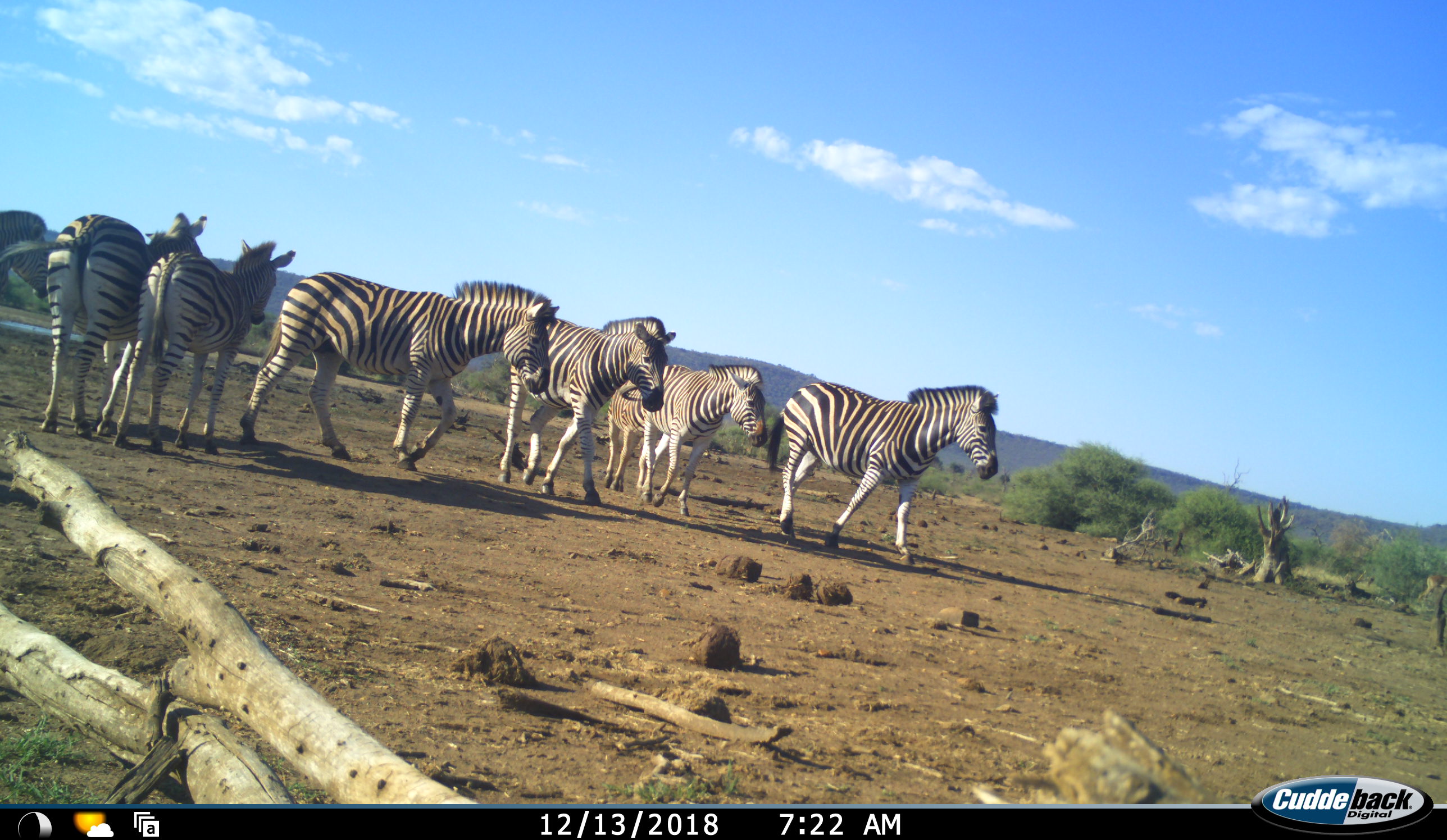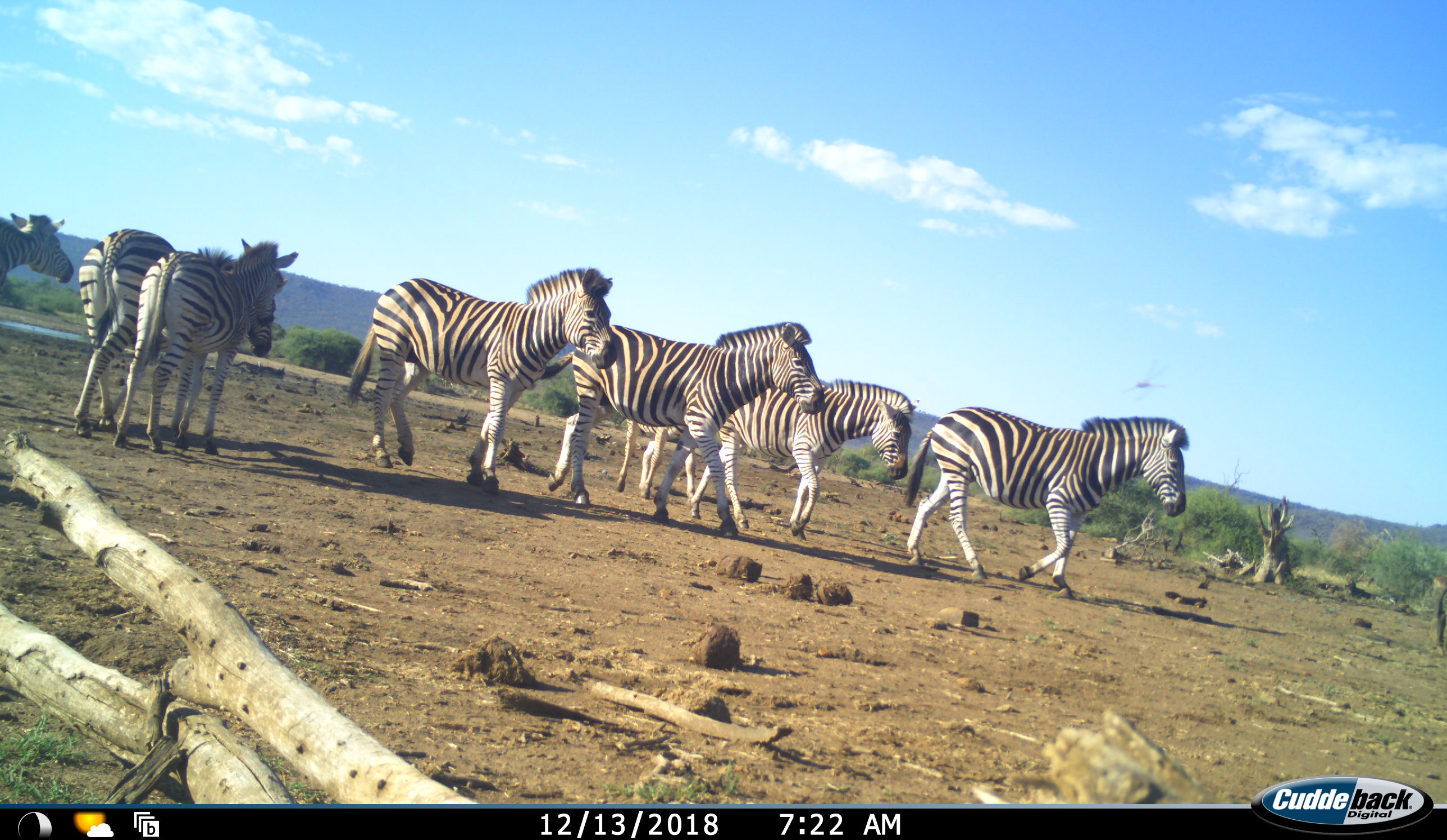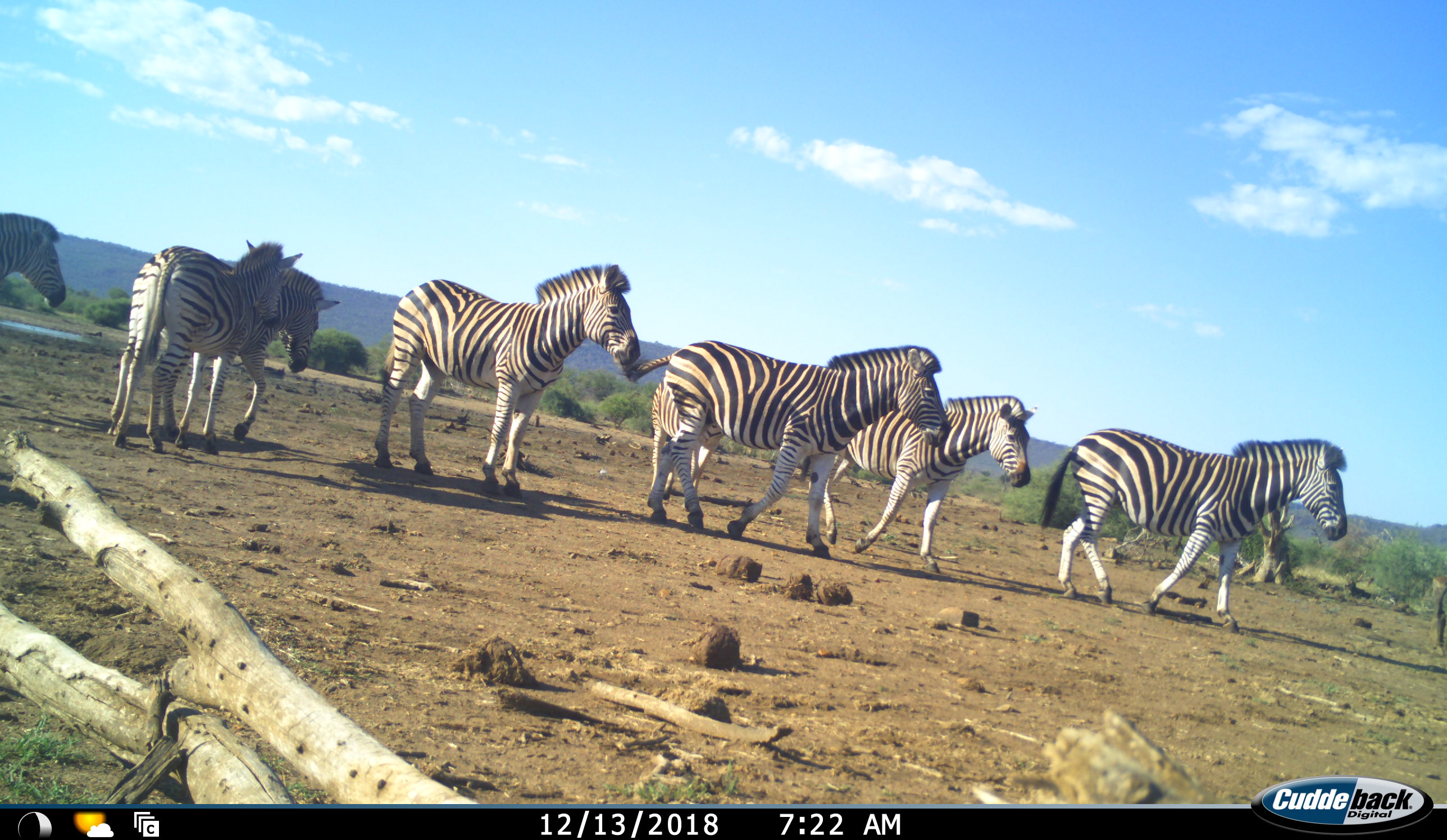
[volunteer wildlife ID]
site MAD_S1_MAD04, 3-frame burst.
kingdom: Animalia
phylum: Chordata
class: Mammalia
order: Perissodactyla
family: Equidae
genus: Equus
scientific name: Equus quagga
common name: plains zebra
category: zebraplains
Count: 8.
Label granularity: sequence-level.